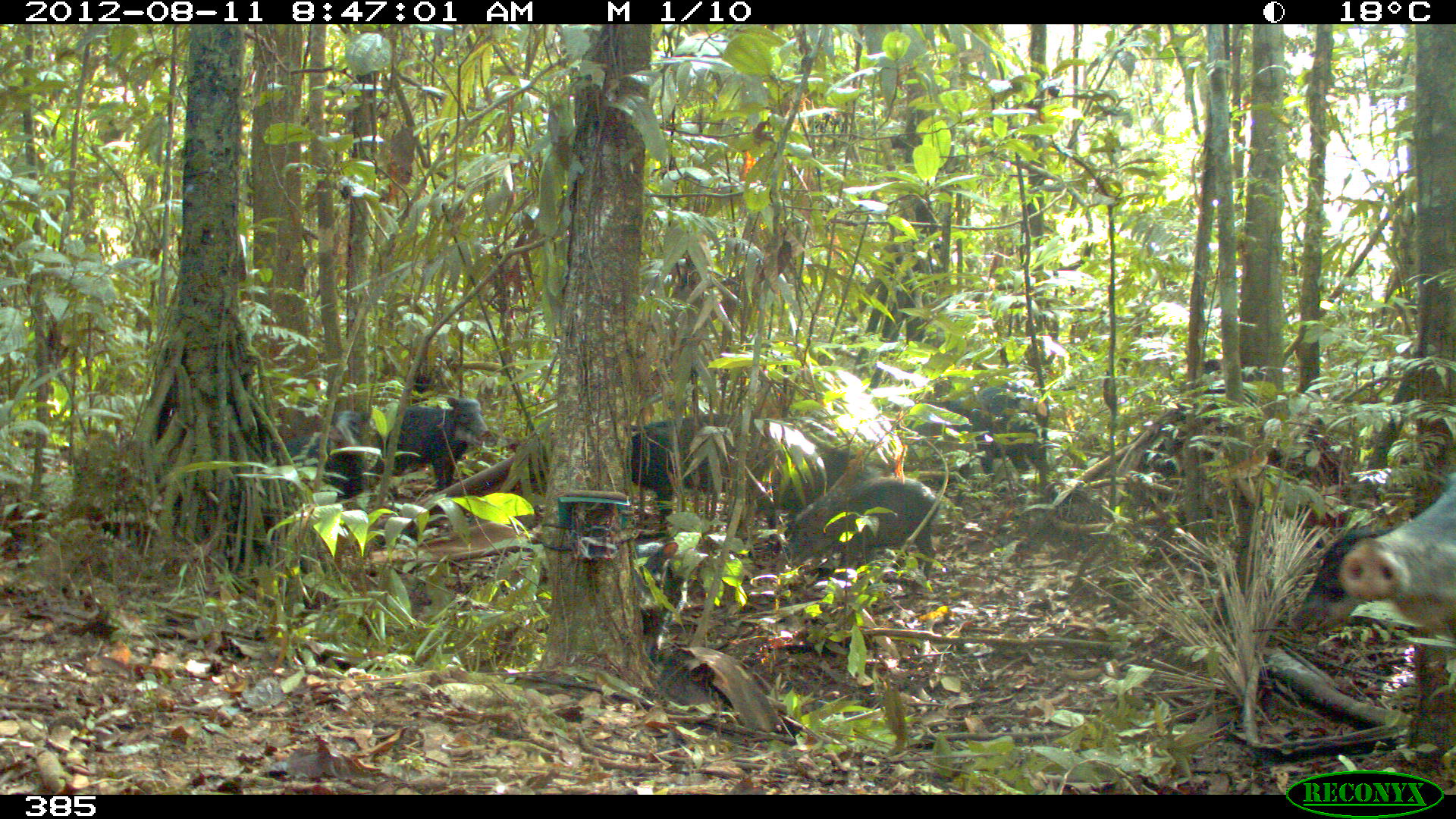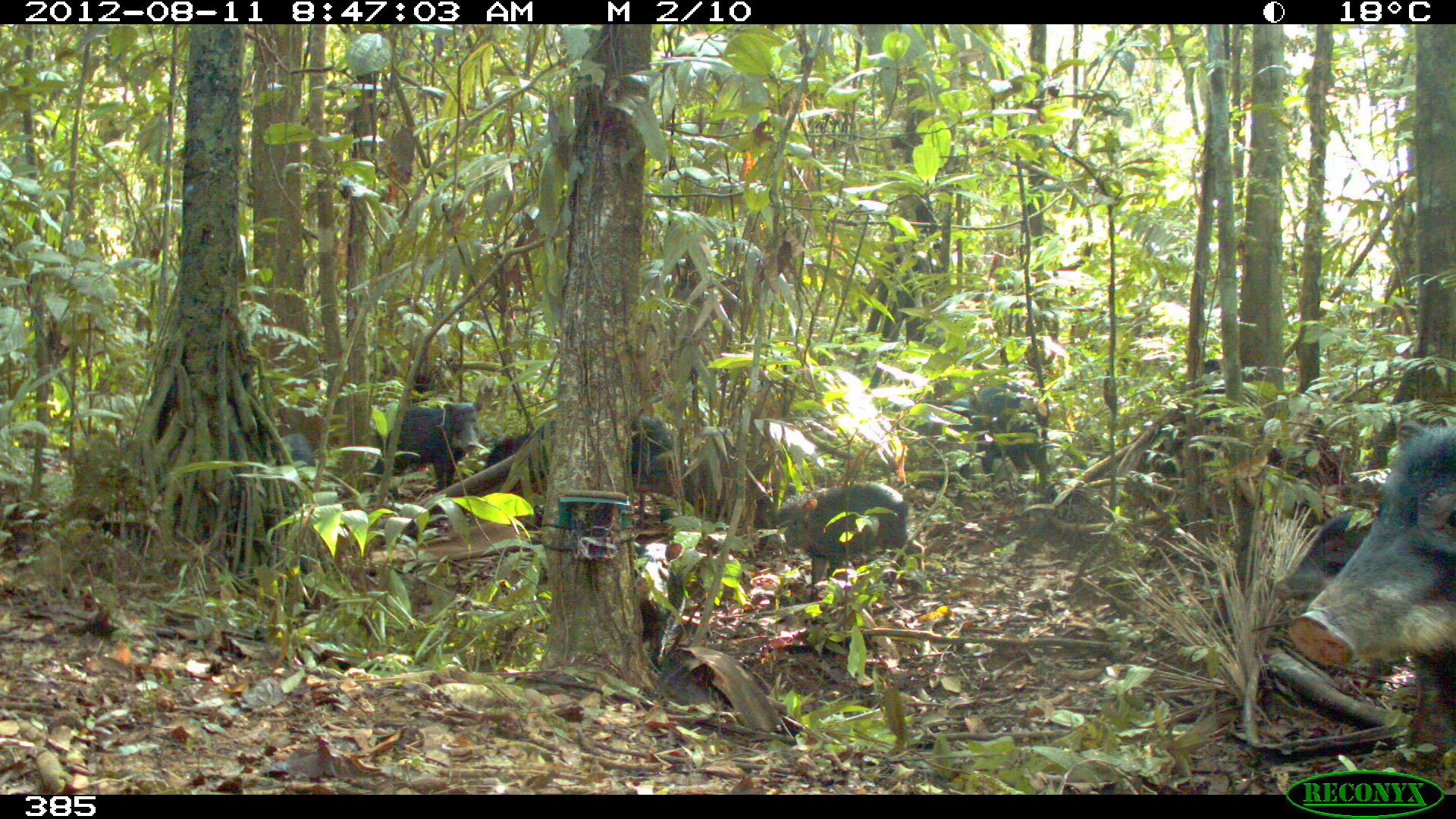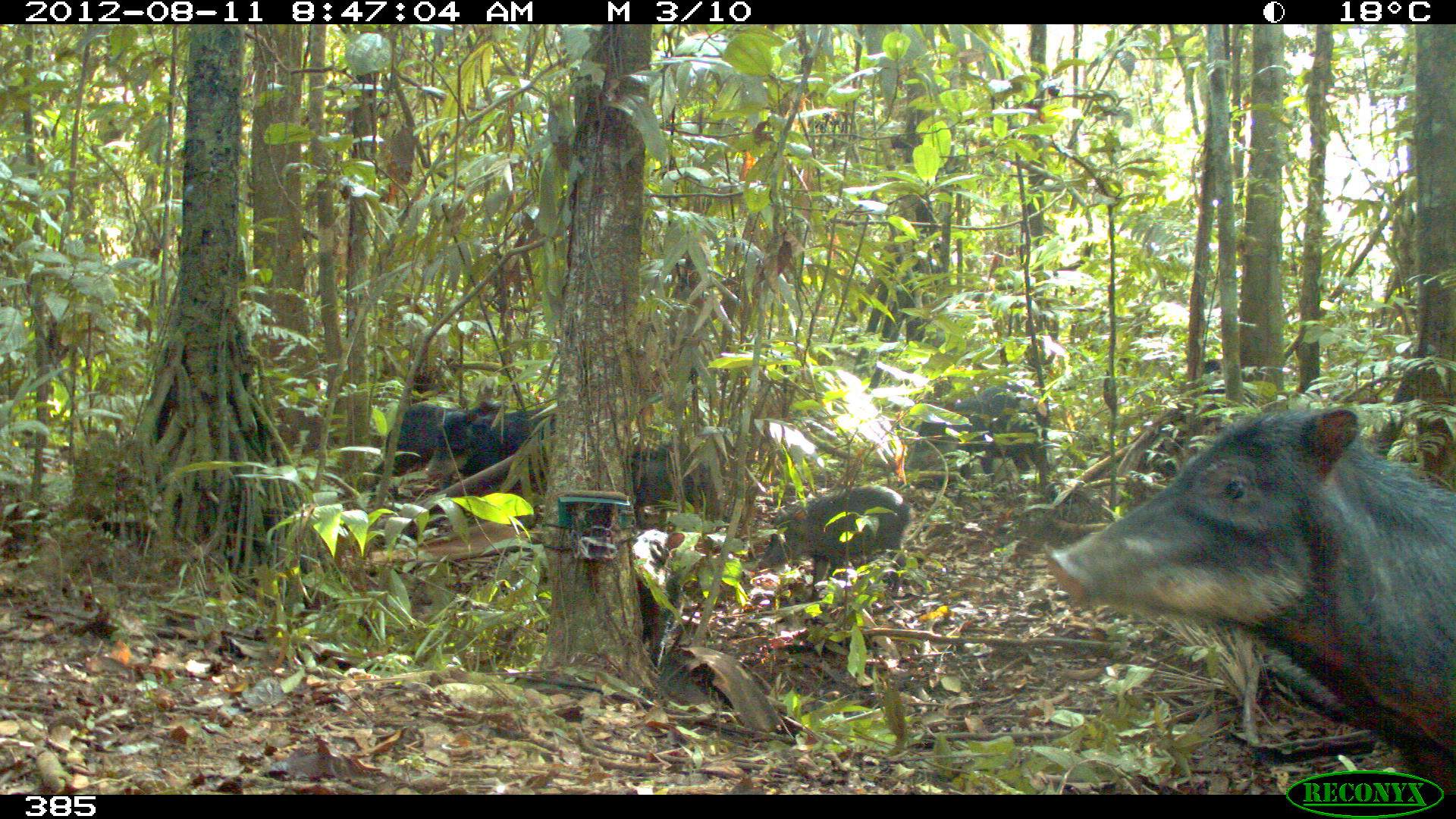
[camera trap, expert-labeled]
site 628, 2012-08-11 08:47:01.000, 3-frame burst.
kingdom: Animalia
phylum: Chordata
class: Mammalia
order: Artiodactyla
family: Tayassuidae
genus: Tayassu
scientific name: Tayassu pecari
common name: white-lipped peccary